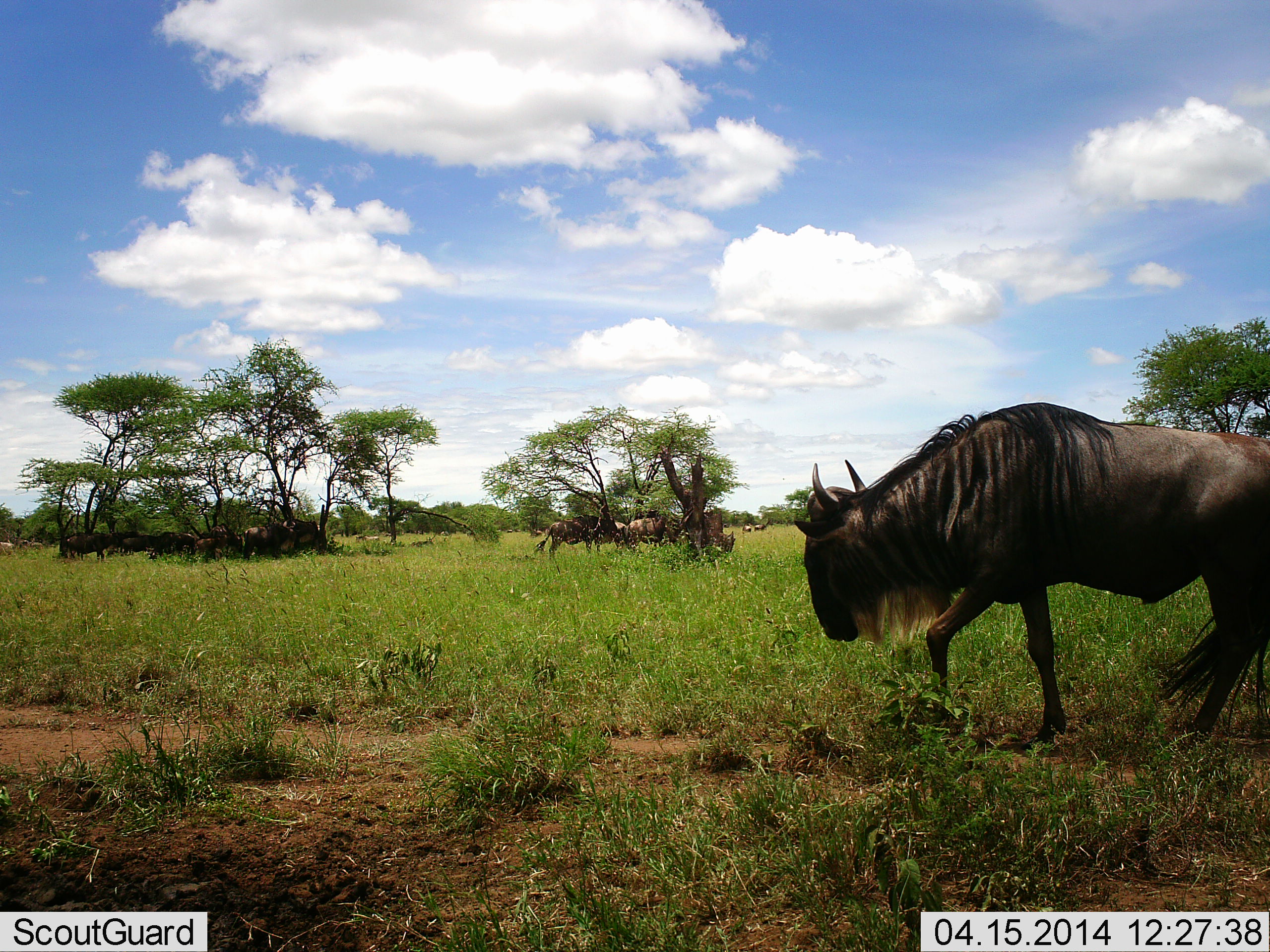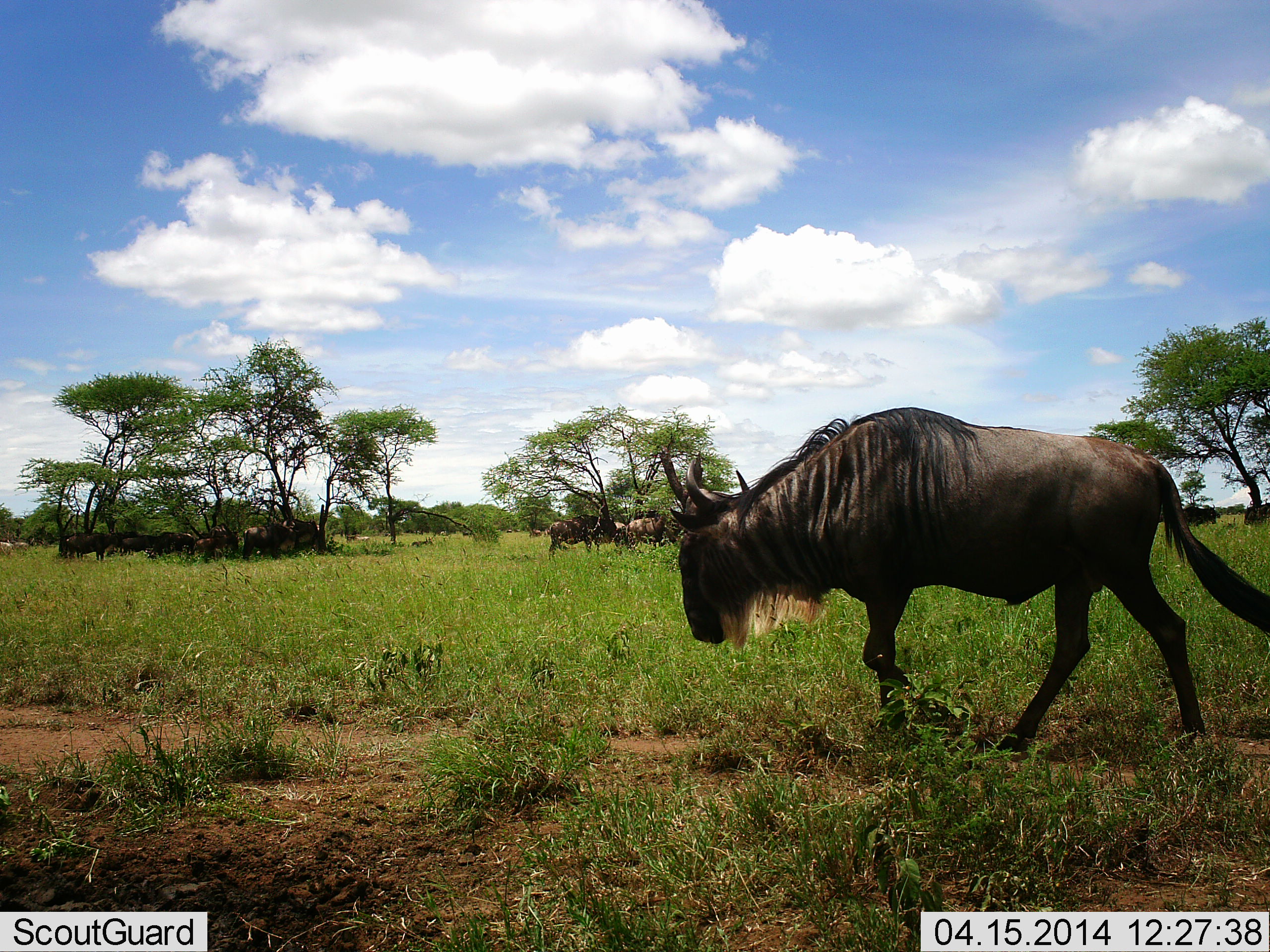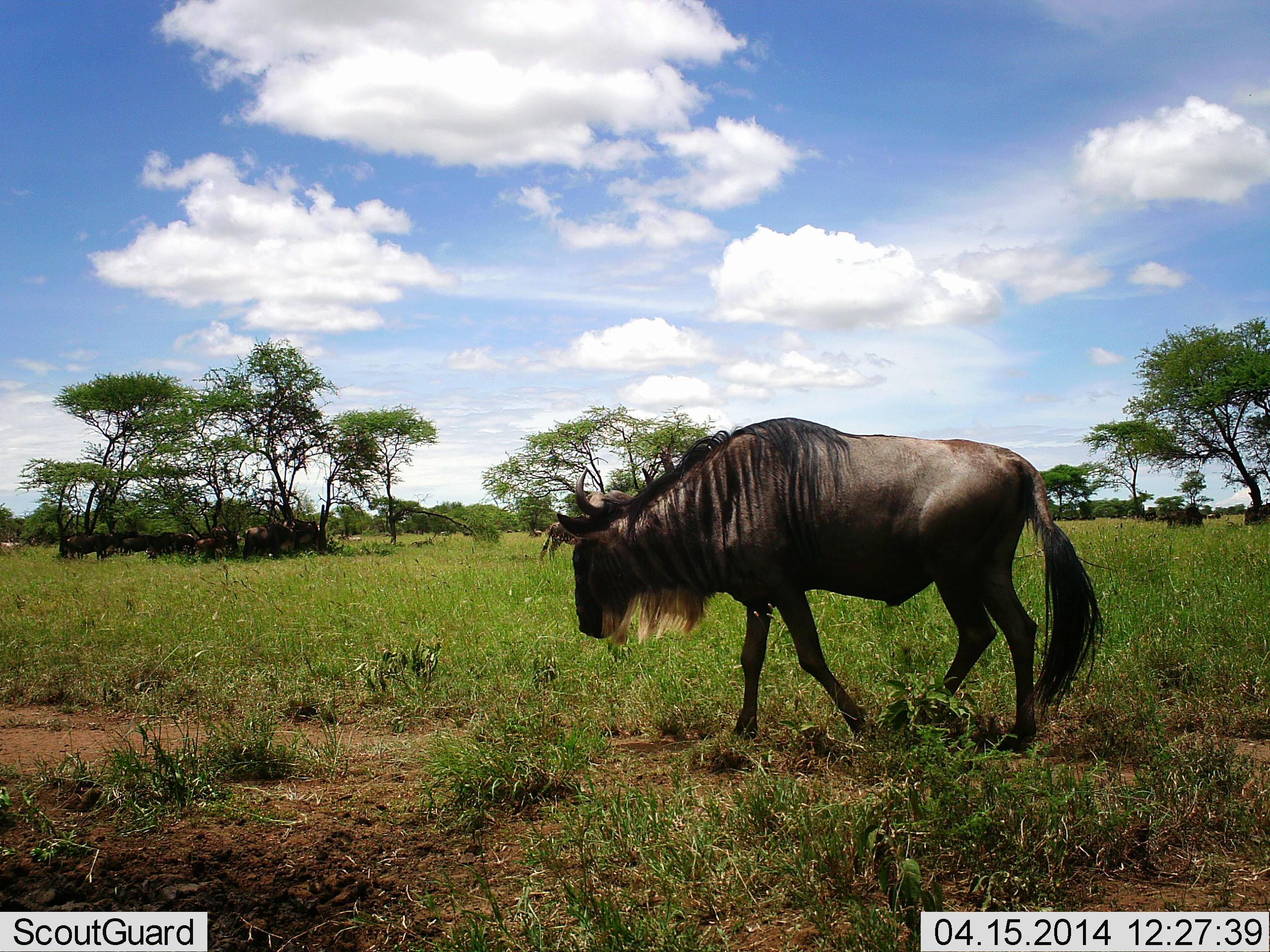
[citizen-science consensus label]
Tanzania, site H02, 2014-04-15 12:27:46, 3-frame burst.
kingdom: Animalia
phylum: Chordata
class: Mammalia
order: Artiodactyla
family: Bovidae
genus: Connochaetes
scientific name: Connochaetes taurinus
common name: blue wildebeest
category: wildebeest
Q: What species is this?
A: Wildebeest (blue wildebeest) (Connochaetes taurinus).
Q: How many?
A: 11-50.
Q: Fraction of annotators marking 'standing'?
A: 64%.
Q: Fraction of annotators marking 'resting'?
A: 25%.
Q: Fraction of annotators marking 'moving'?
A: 83%.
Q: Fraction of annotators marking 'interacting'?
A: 9%.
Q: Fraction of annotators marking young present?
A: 0%.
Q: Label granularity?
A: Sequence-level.